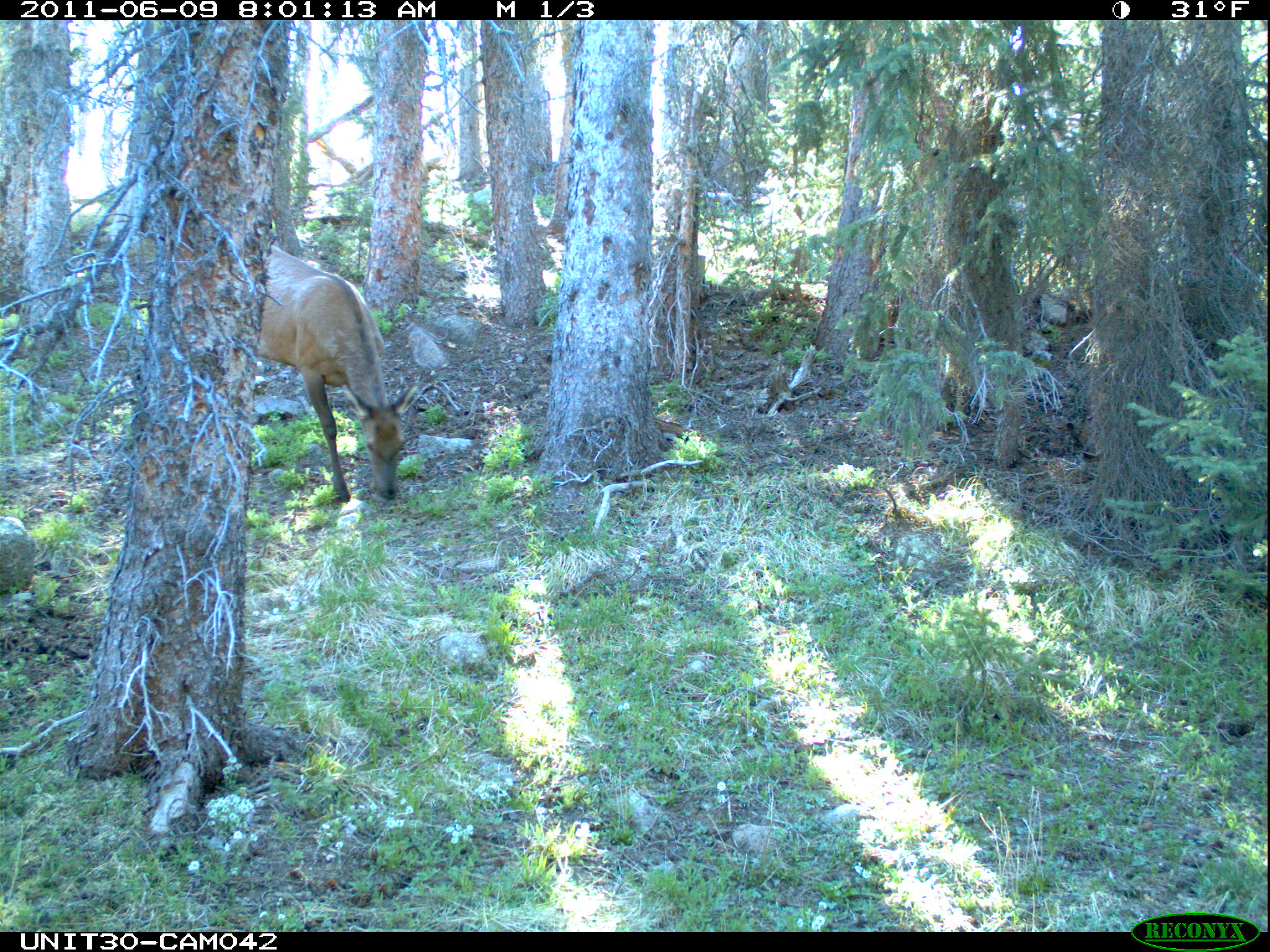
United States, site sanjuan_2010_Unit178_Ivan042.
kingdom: Animalia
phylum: Chordata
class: Mammalia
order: Artiodactyla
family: Cervidae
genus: Cervus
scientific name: Cervus elaphus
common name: red deer